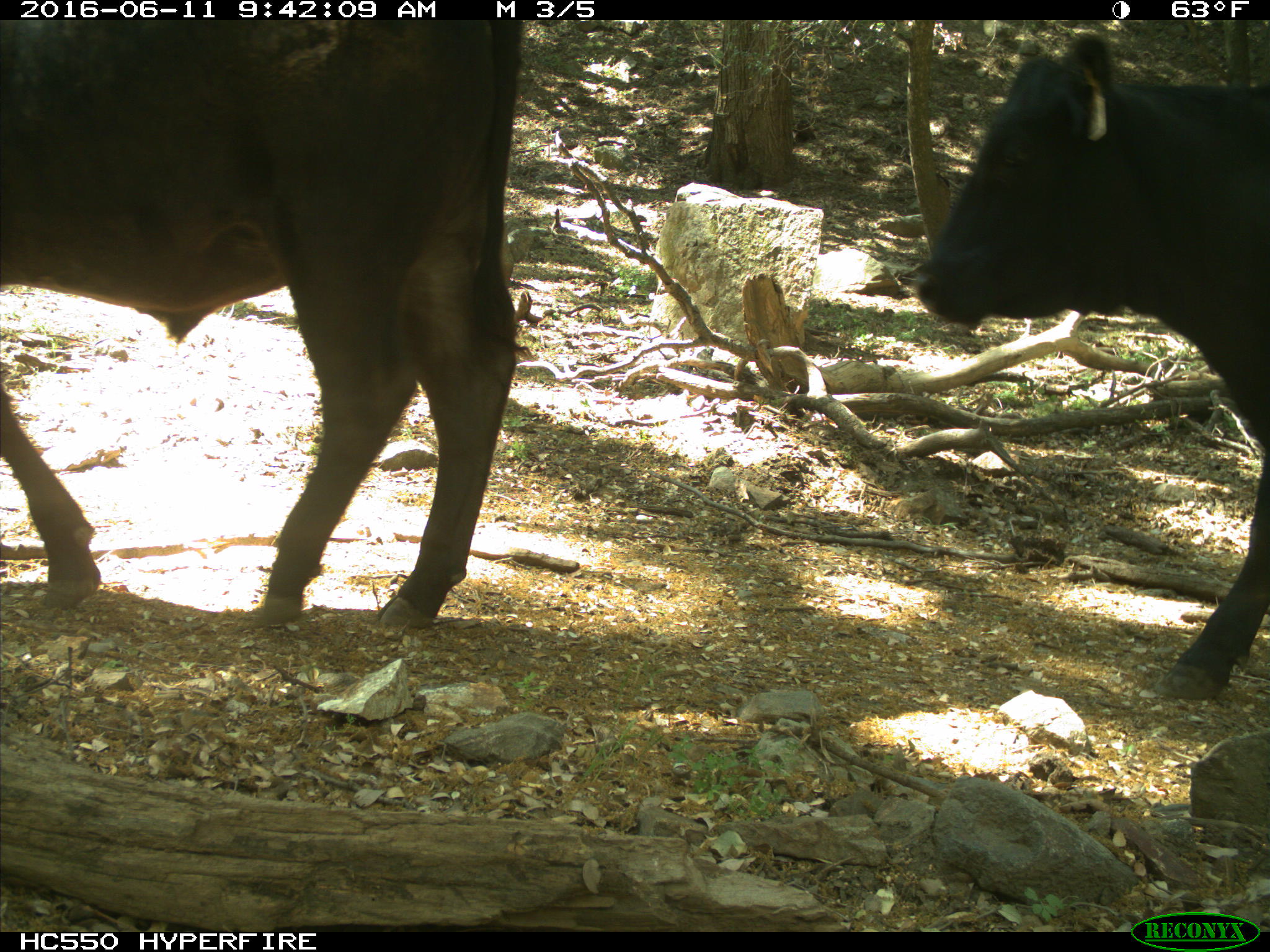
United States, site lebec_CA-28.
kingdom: Animalia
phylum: Chordata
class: Mammalia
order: Artiodactyla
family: Bovidae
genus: Bos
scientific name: Bos taurus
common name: domestic cow